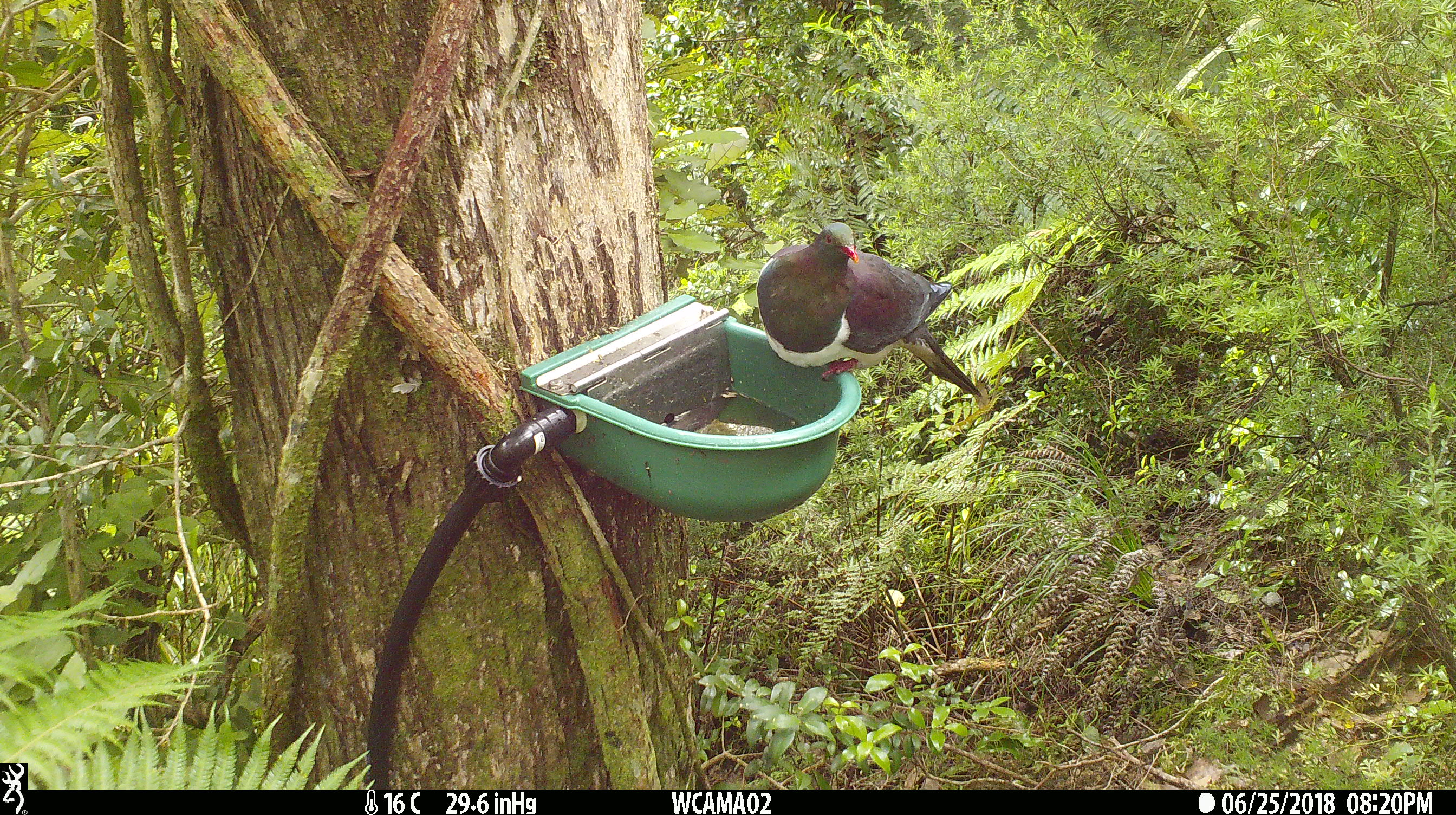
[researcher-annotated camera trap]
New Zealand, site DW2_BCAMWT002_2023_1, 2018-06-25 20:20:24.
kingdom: Animalia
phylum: Chordata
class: Aves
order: Columbiformes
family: Columbidae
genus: Hemiphaga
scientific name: Hemiphaga novaeseelandiae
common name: new zealand pigeon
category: kereru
Kereru (new zealand pigeon) (Hemiphaga novaeseelandiae).